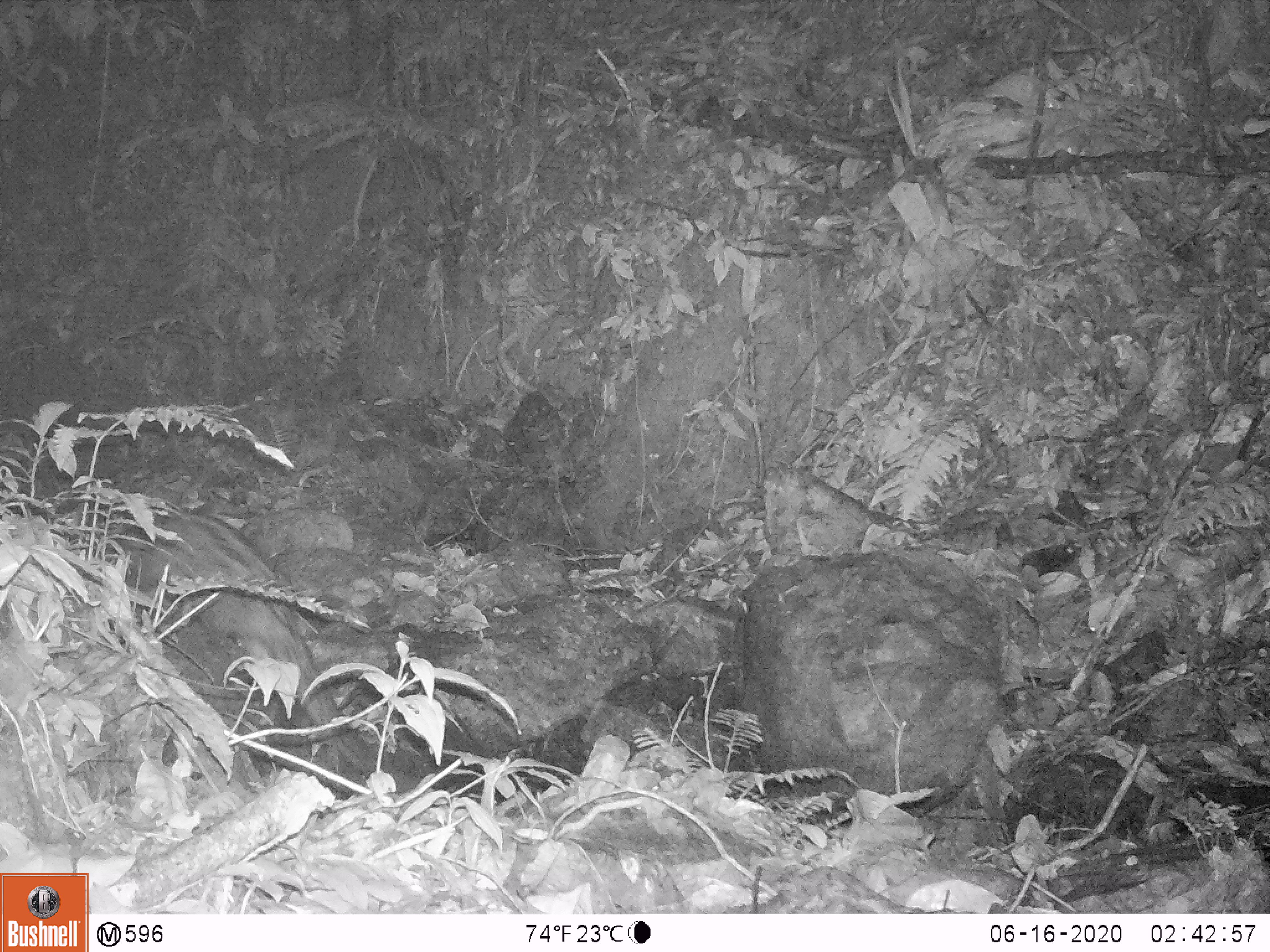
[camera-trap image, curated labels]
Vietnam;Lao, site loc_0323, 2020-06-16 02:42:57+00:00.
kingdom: Animalia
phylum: Chordata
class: Mammalia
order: Carnivora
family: Viverridae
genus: Paradoxurus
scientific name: Paradoxurus hermaphroditus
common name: common palm civet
Common palm civet (Paradoxurus hermaphroditus). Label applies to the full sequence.